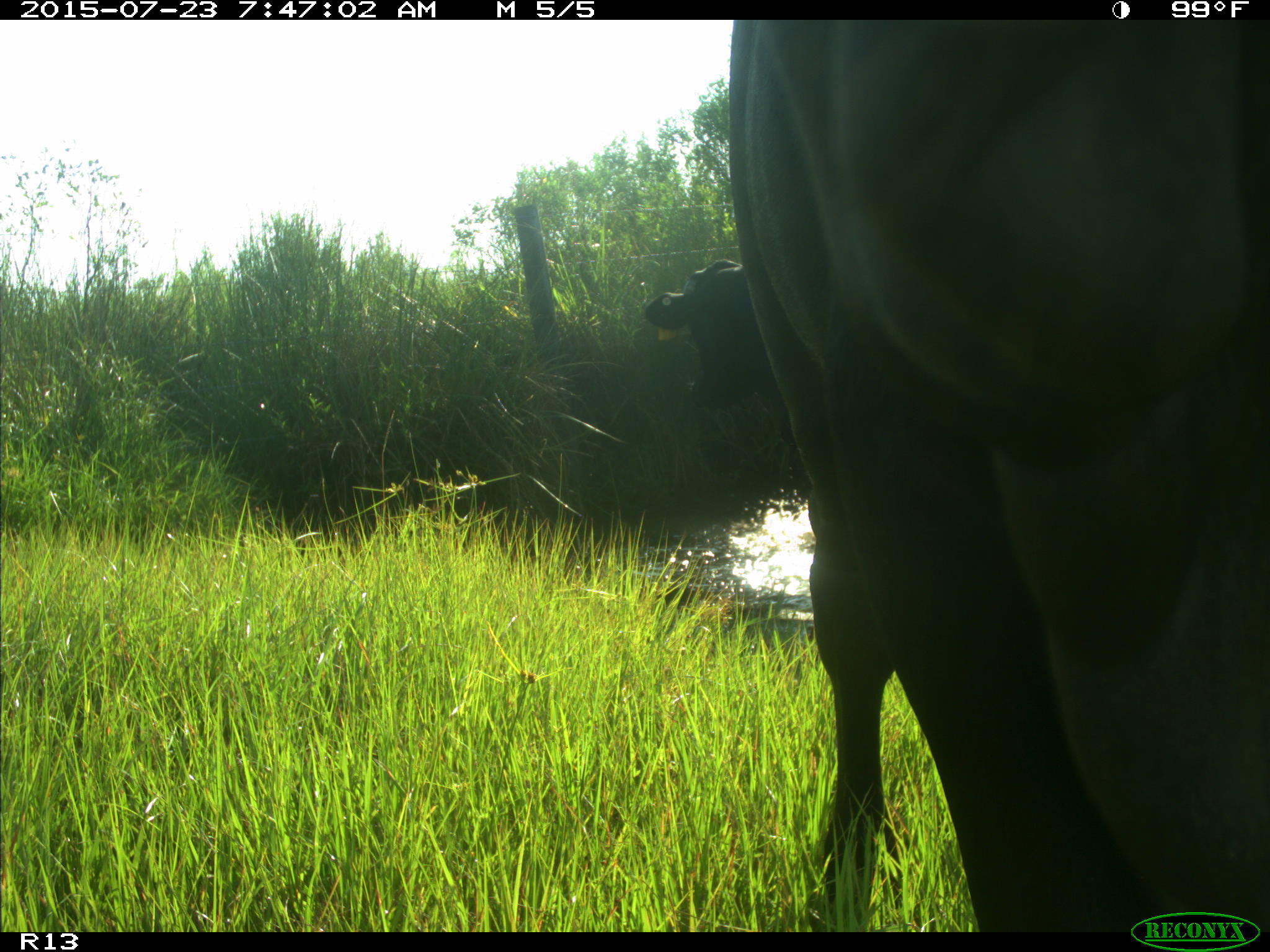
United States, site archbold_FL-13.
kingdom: Animalia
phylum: Chordata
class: Mammalia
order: Artiodactyla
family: Bovidae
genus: Bos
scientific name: Bos taurus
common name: domestic cow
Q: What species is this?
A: Bos taurus (domestic cow).